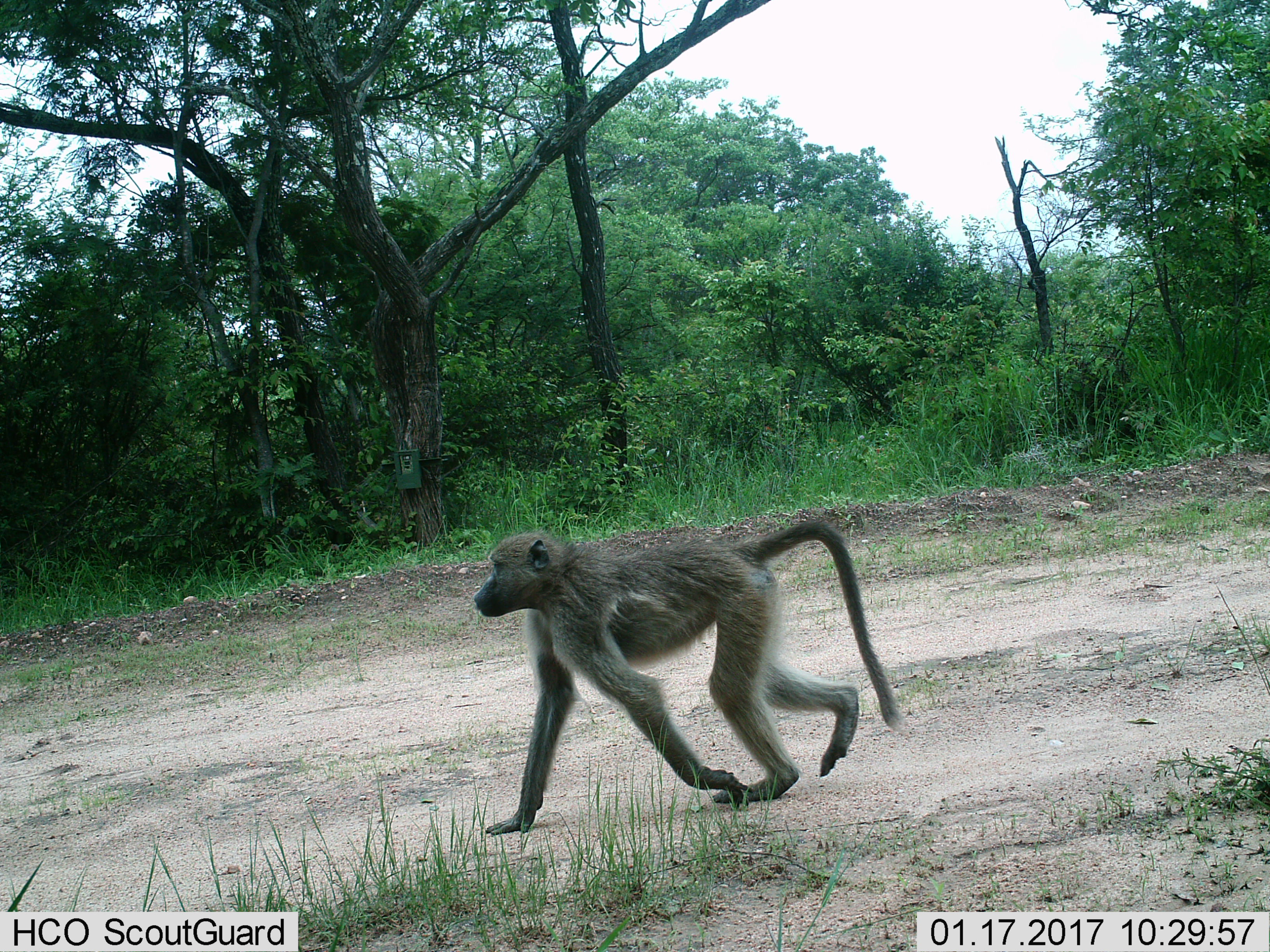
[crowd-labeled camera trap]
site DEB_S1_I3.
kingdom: Animalia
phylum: Chordata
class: Mammalia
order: Primates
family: Cercopithecidae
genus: Papio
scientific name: Papio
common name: baboon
Baboon (Papio), count 1. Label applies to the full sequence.